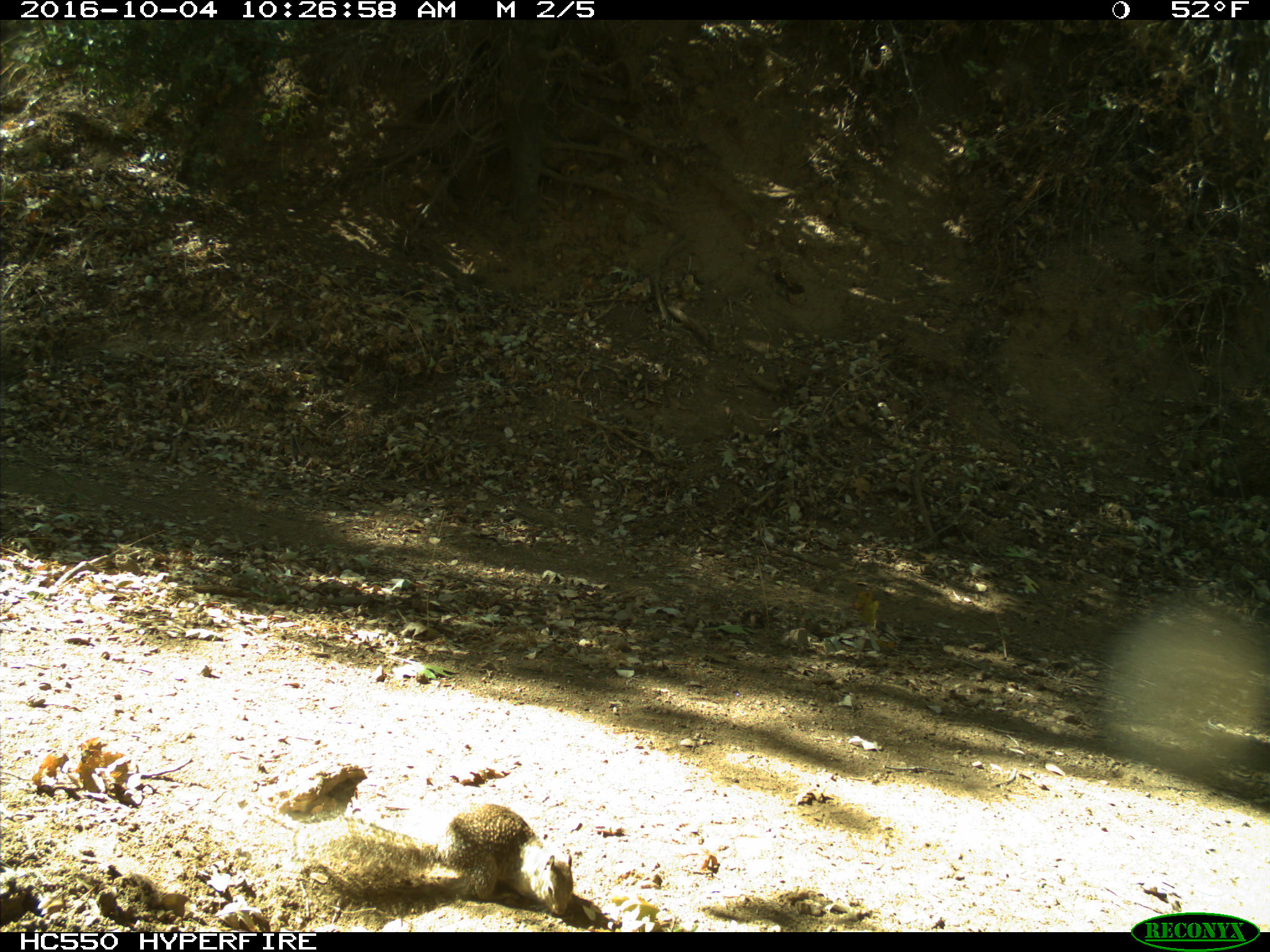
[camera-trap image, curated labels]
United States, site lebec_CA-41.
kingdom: Animalia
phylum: Chordata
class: Mammalia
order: Rodentia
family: Sciuridae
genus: Otospermophilus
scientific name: Otospermophilus beecheyi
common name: california ground squirrel